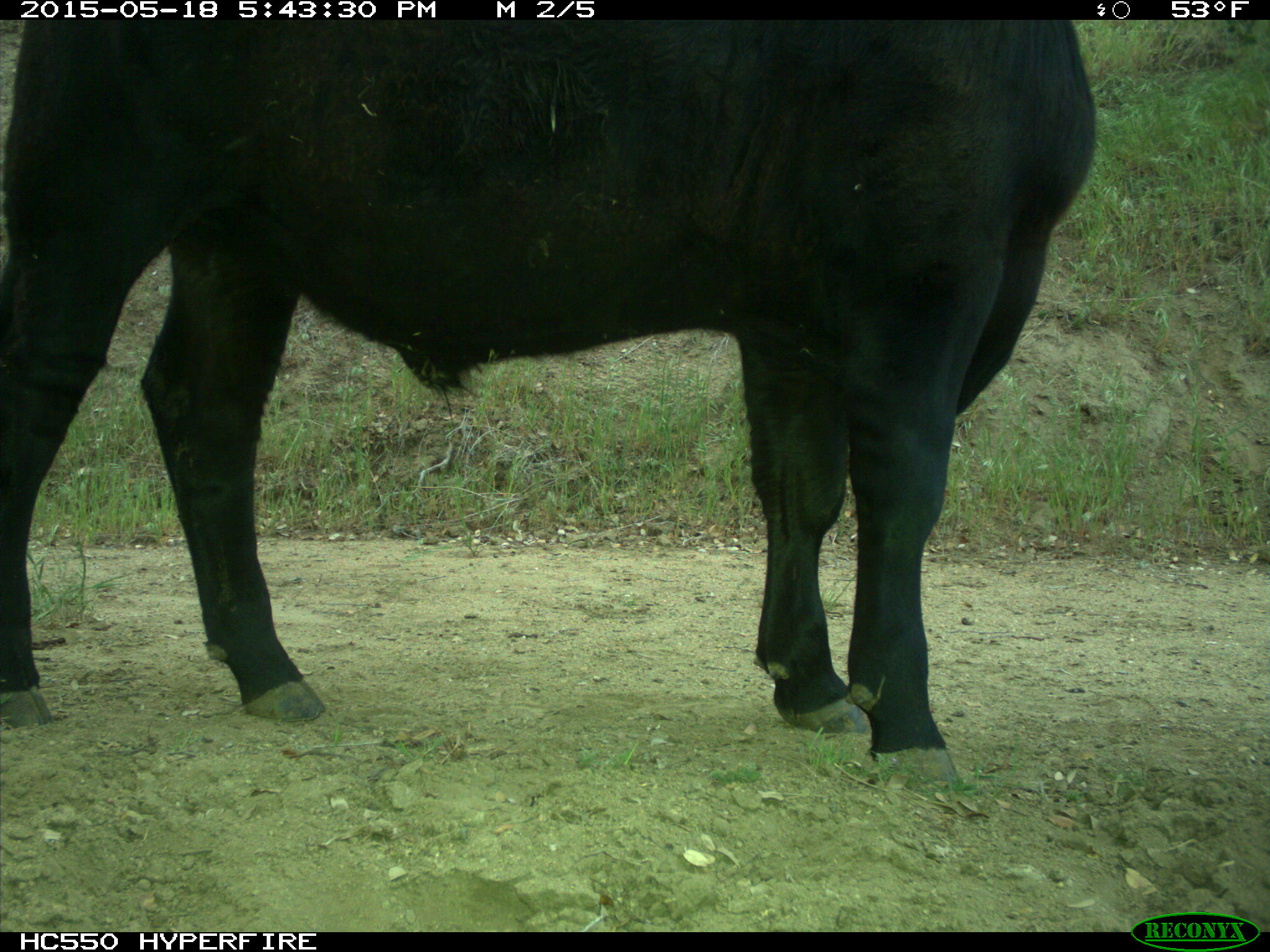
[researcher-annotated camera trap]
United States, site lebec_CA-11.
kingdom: Animalia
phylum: Chordata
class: Mammalia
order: Artiodactyla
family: Bovidae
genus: Bos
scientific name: Bos taurus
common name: domestic cow